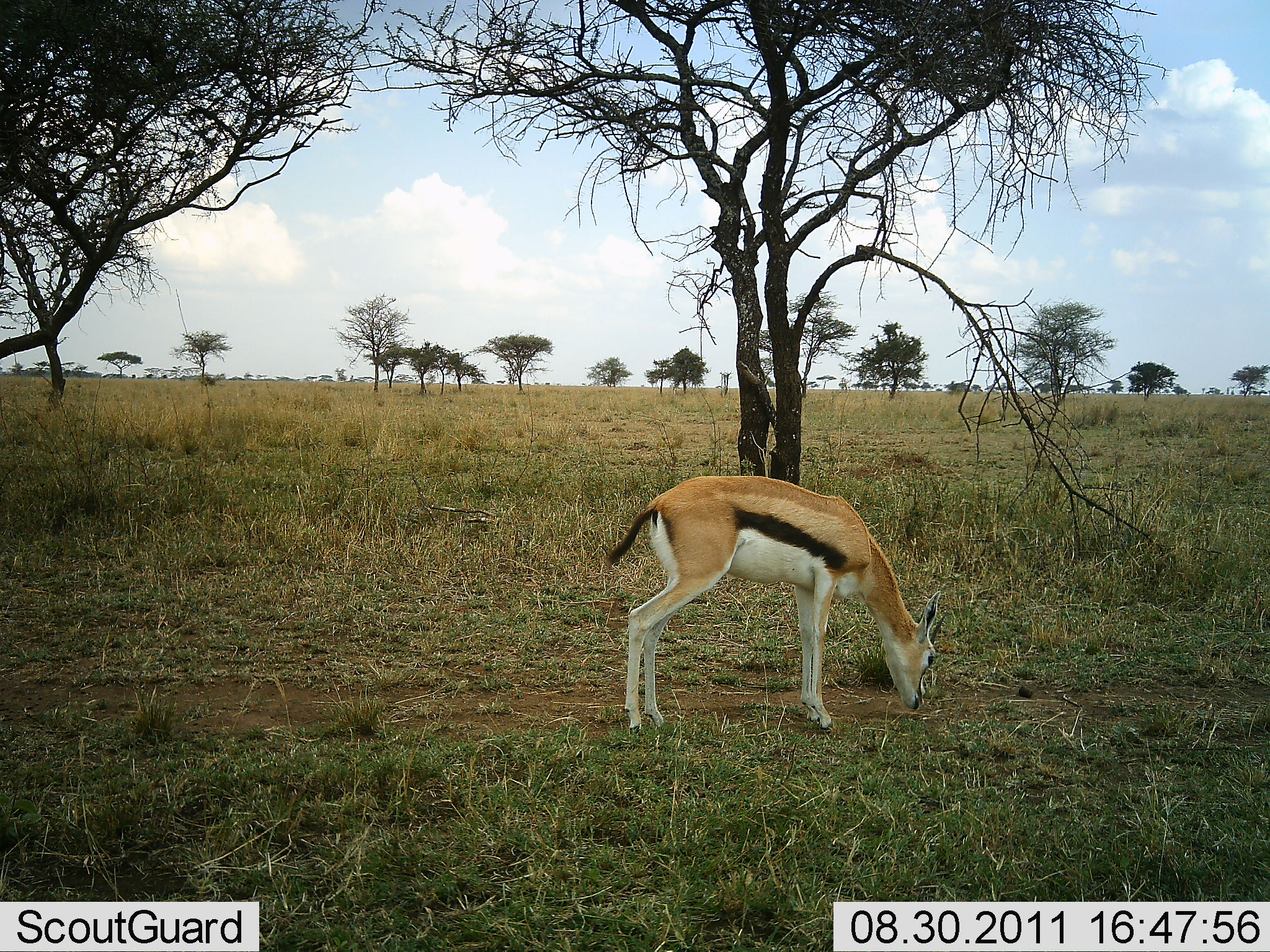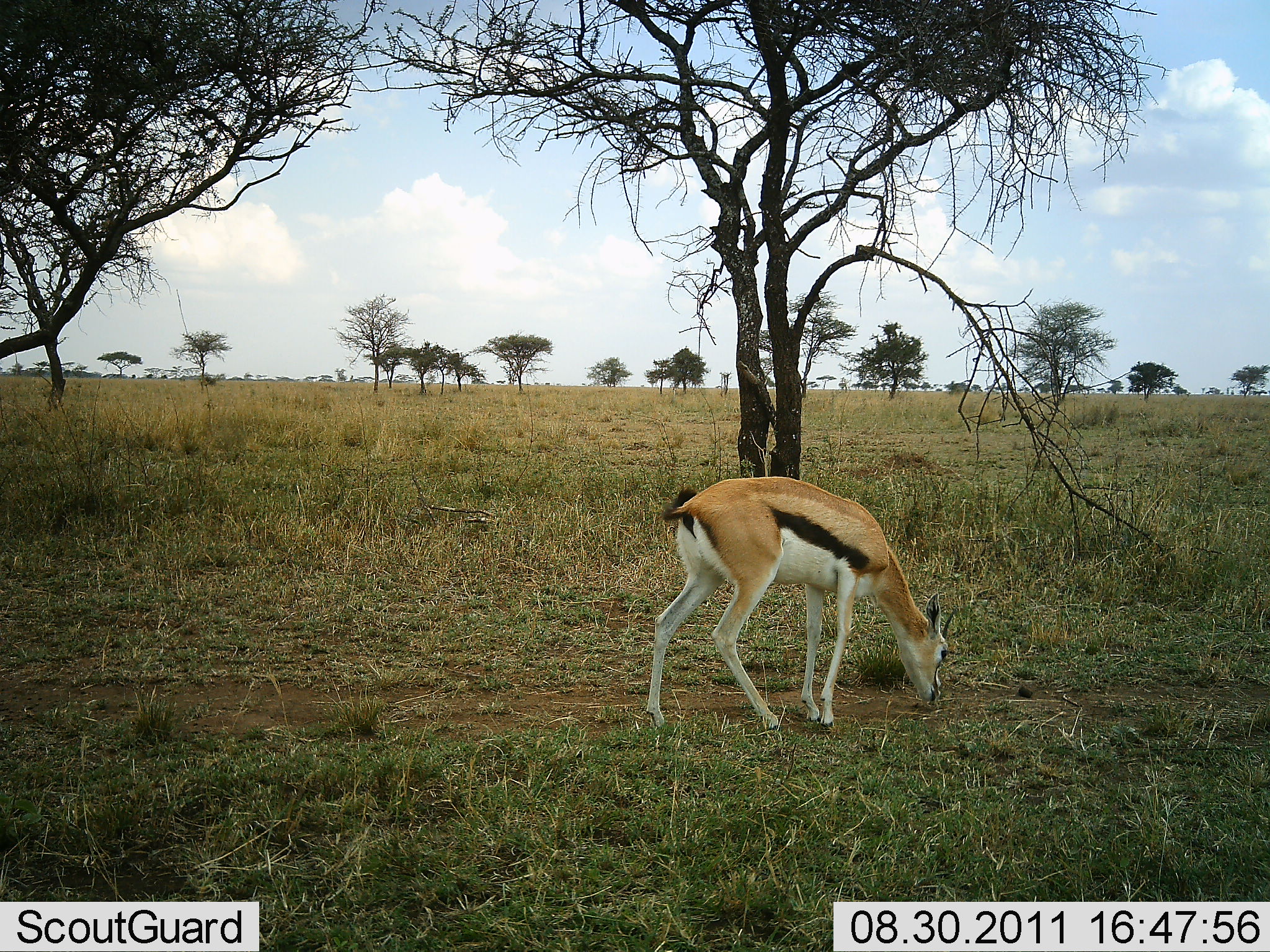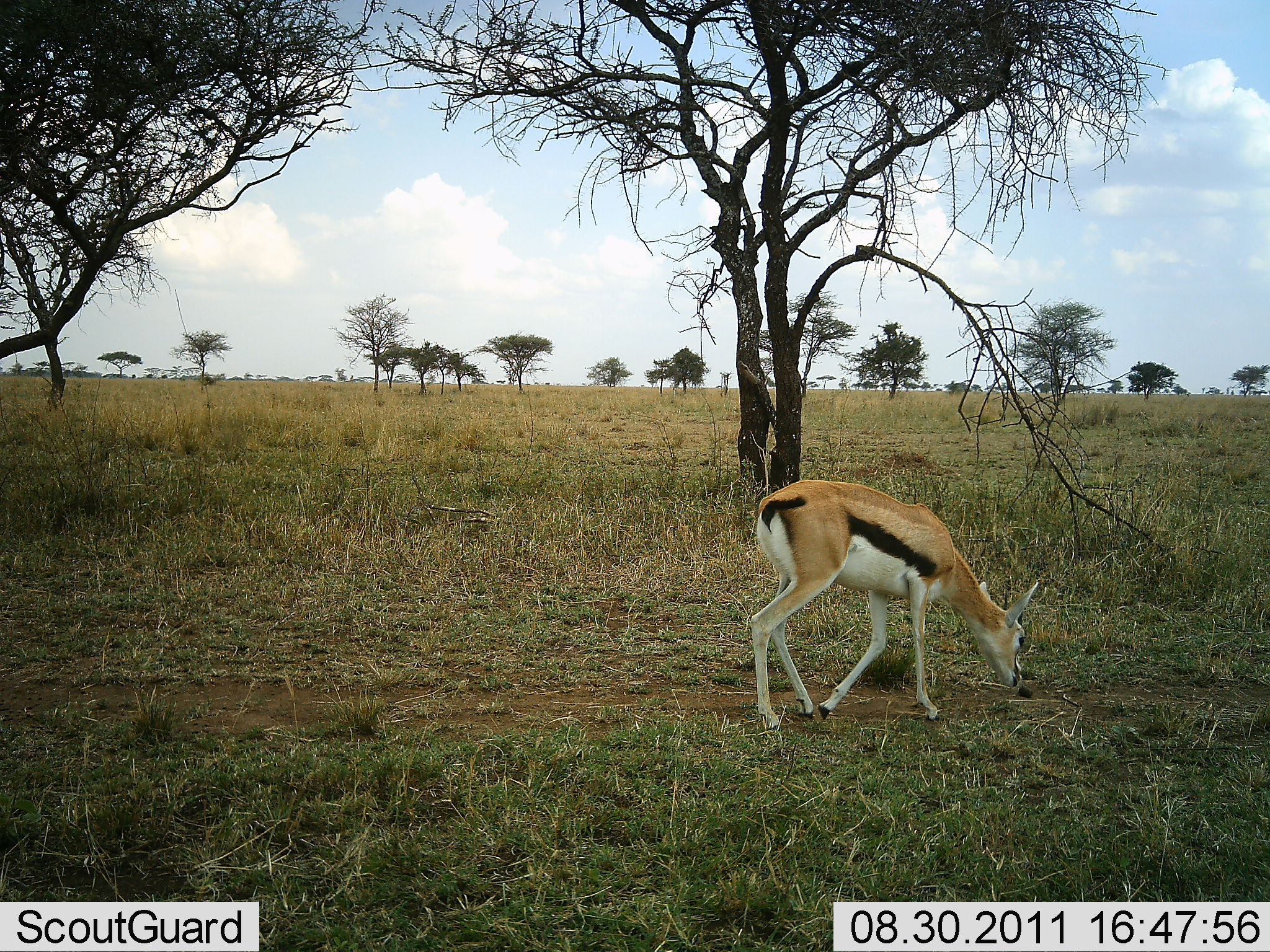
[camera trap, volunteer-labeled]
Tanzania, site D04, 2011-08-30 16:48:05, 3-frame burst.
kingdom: Animalia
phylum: Chordata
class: Mammalia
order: Artiodactyla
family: Bovidae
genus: Eudorcas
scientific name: Eudorcas thomsonii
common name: thomson's gazelle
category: gazellethomsons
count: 1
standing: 7%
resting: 0%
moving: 43%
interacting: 0%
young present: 0%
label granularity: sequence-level